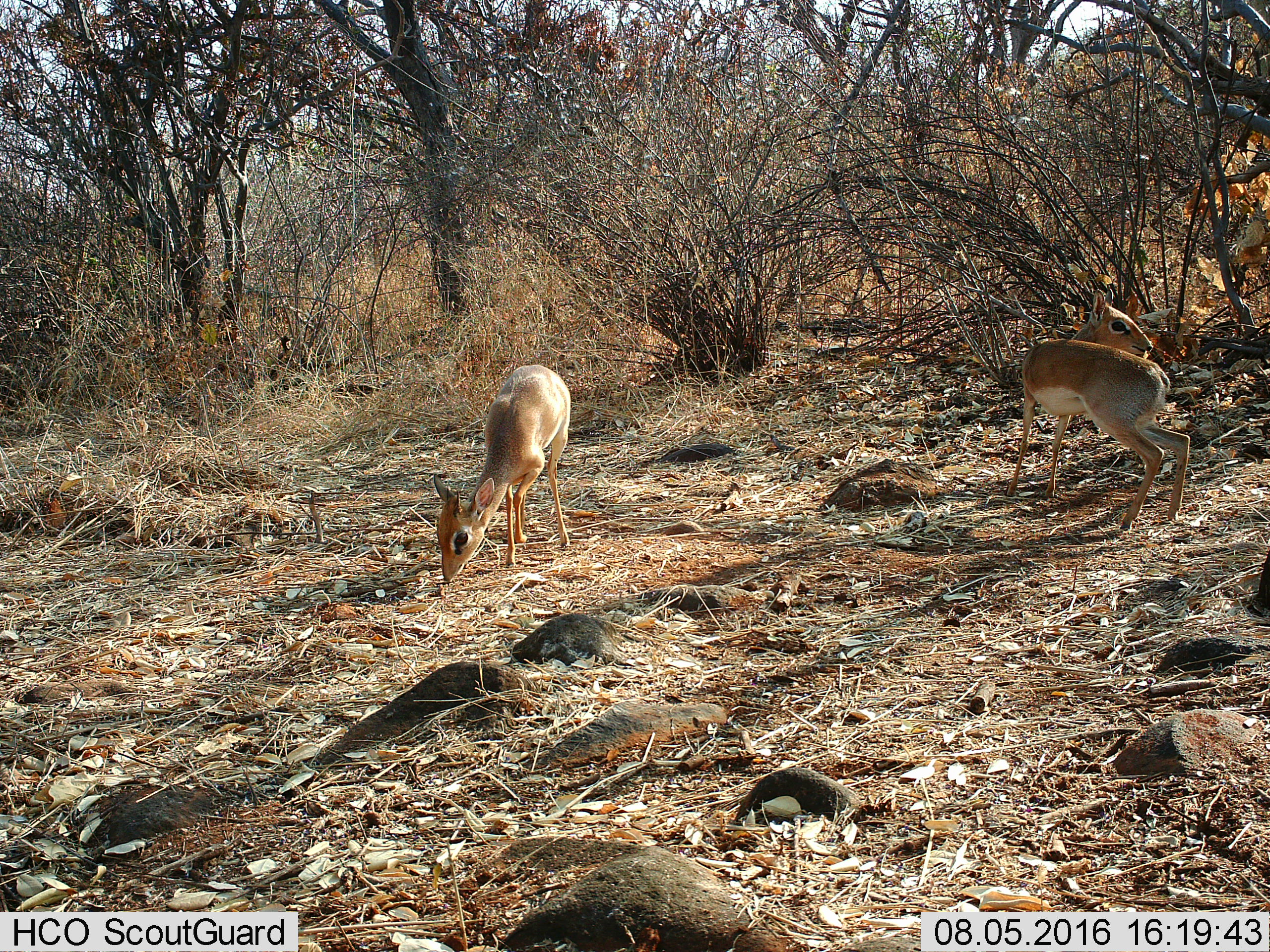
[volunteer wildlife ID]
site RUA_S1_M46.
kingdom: Animalia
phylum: Chordata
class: Mammalia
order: Artiodactyla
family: Bovidae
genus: Madoqua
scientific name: Madoqua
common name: dik-dik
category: dikdik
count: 2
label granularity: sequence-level